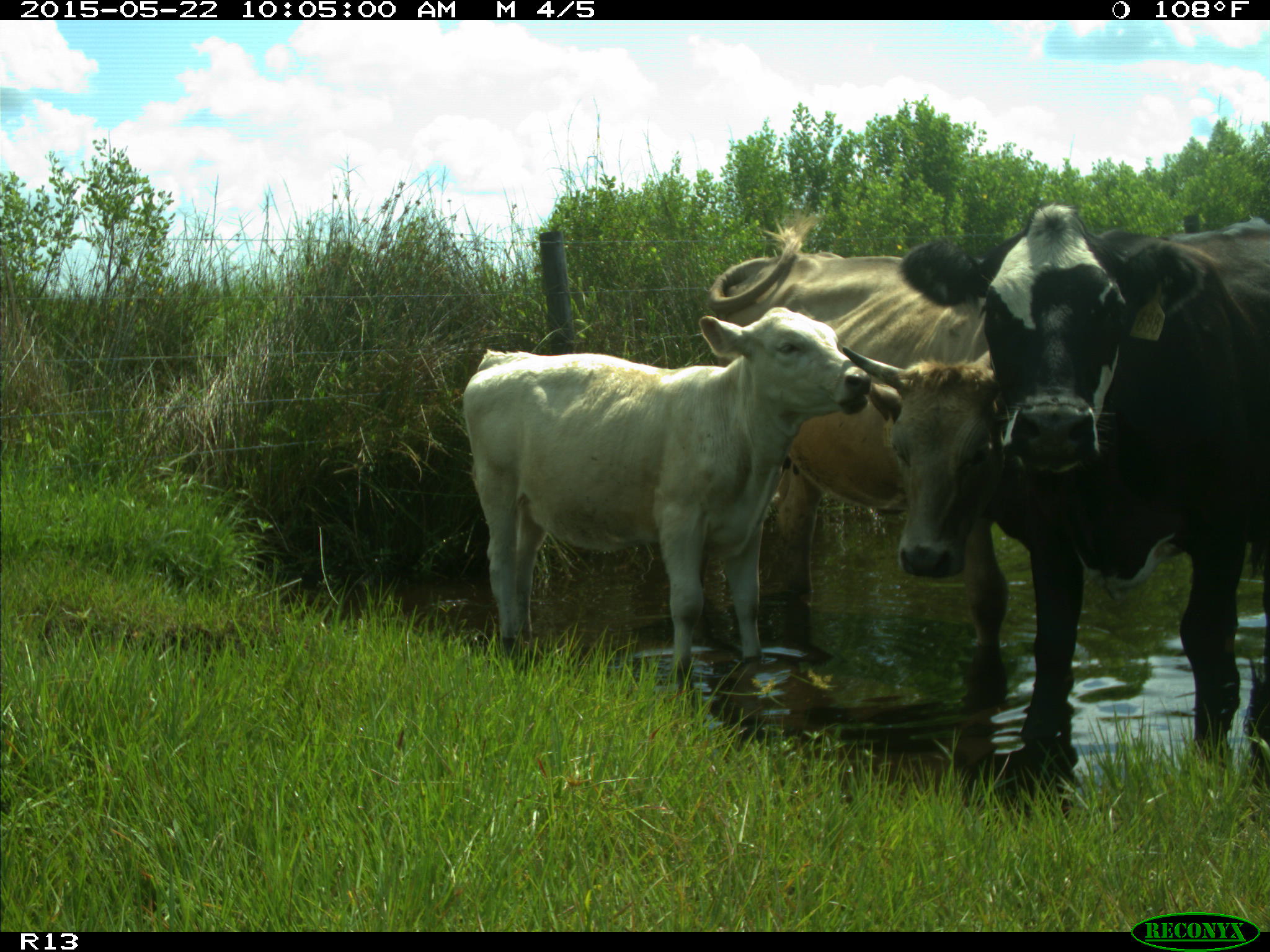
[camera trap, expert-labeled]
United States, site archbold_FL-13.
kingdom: Animalia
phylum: Chordata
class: Mammalia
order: Artiodactyla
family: Bovidae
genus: Bos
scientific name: Bos taurus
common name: domestic cow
Bos taurus (domestic cow).